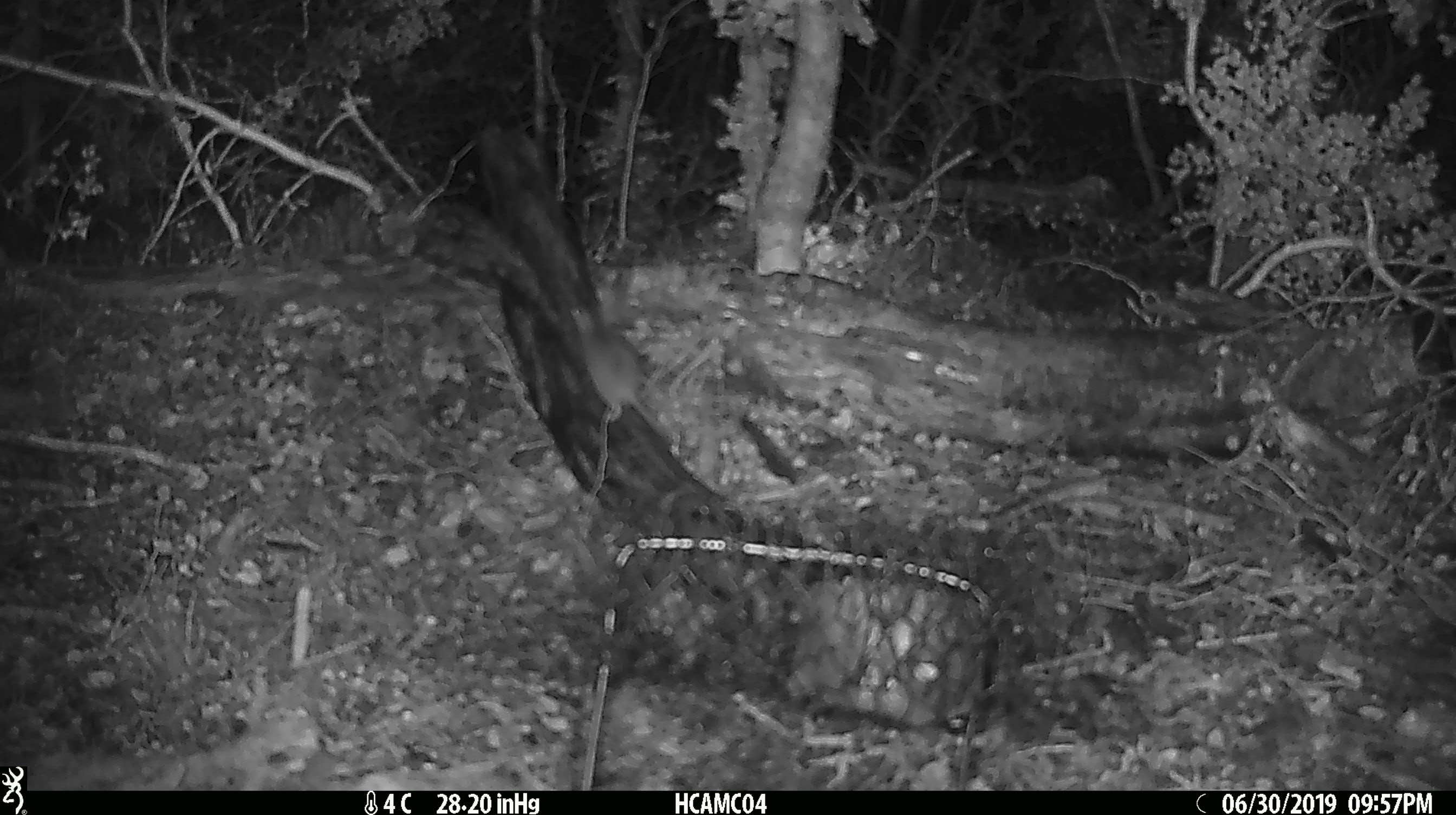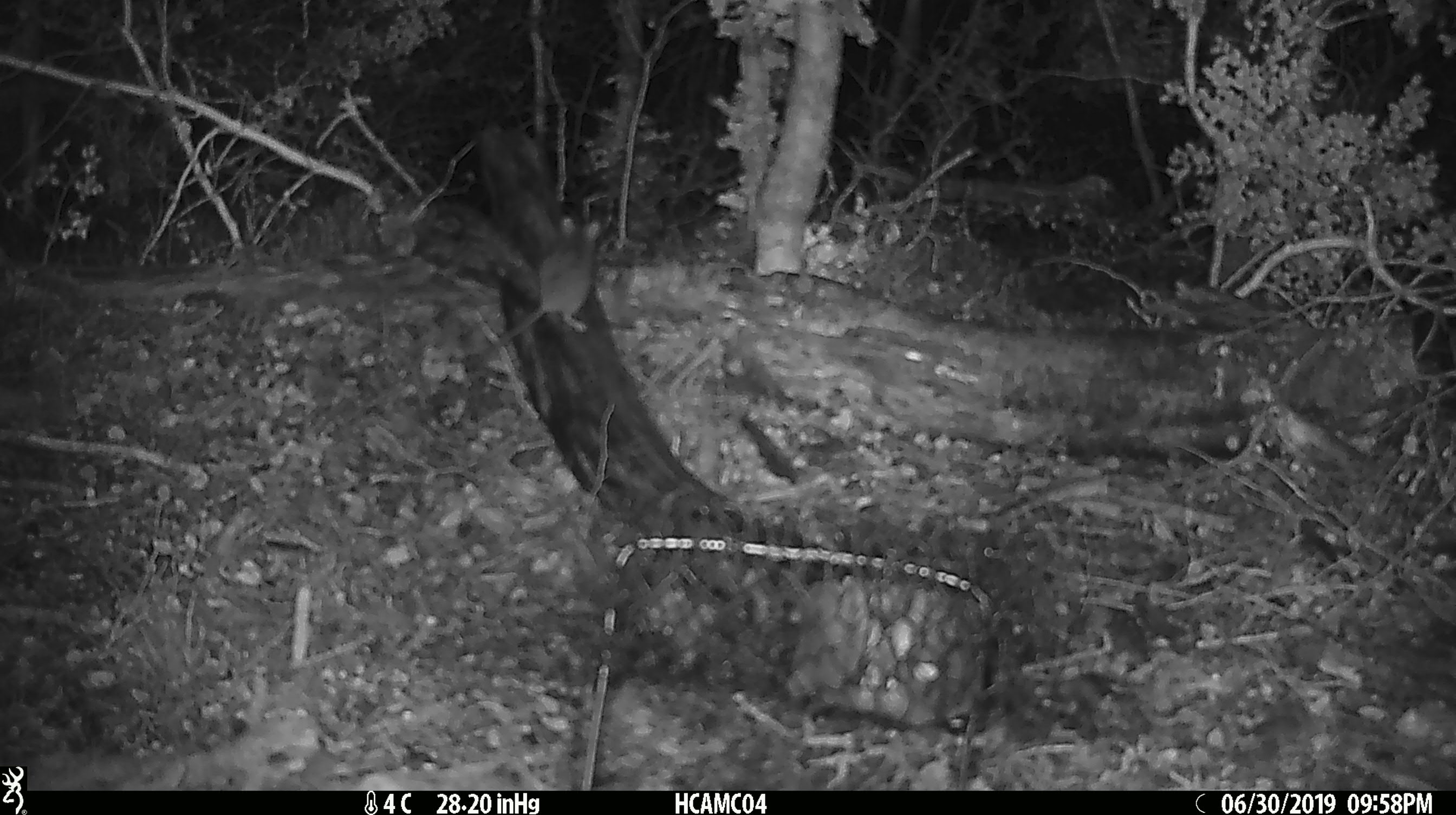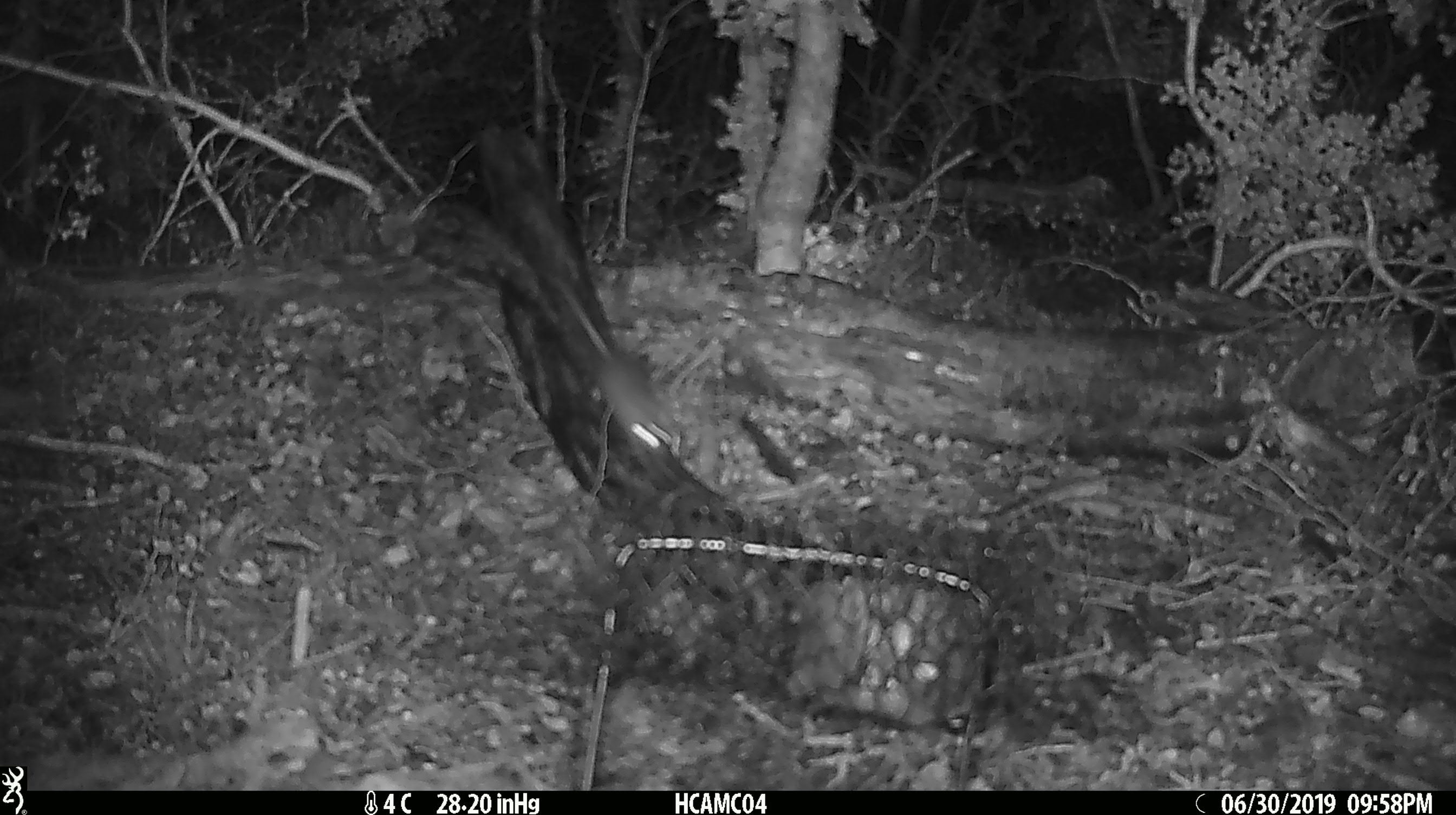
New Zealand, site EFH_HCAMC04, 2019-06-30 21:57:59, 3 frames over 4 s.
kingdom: Animalia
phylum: Chordata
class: Mammalia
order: Rodentia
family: Muridae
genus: Mus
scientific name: Mus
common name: mouse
Mouse (Mus).